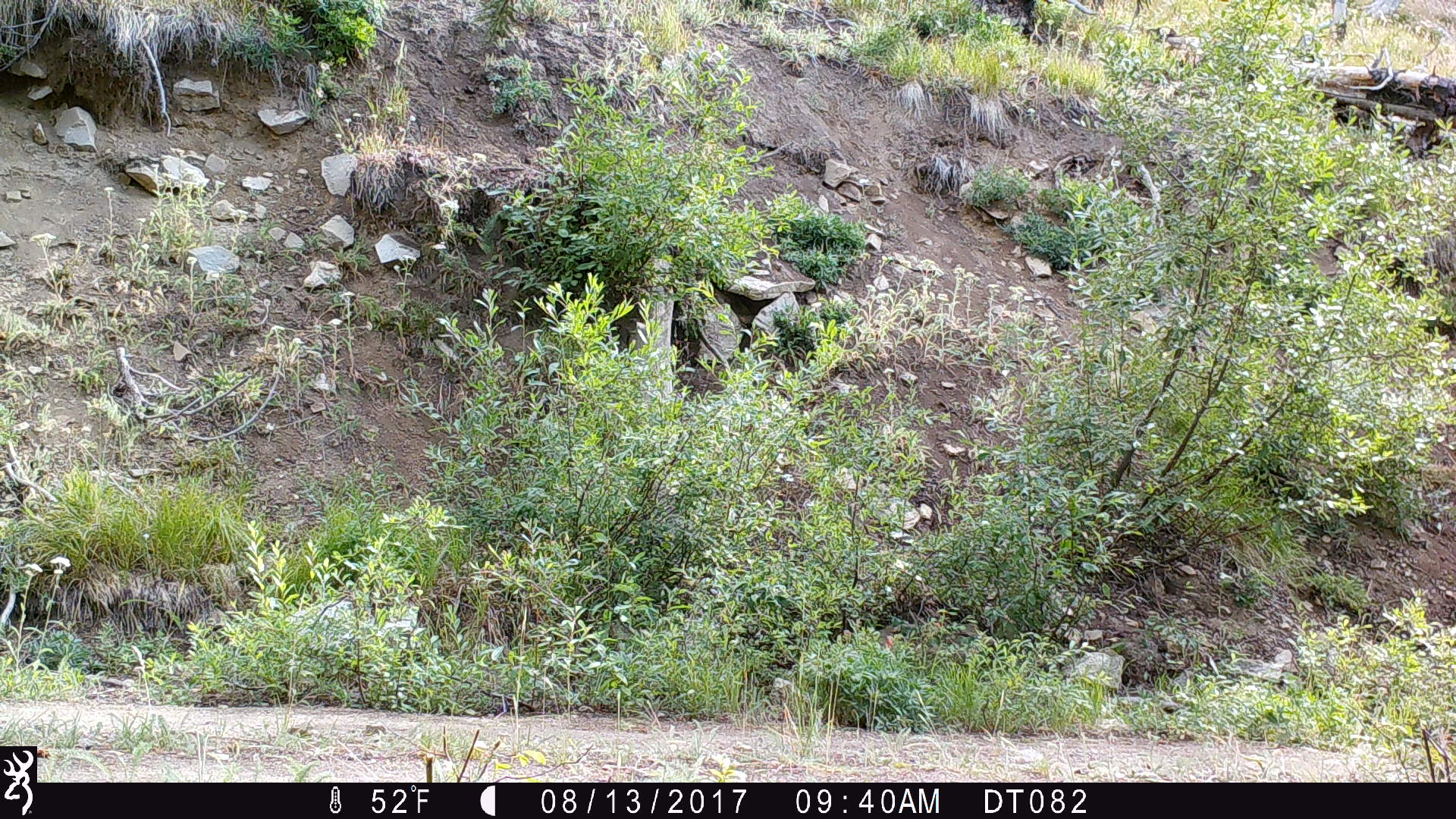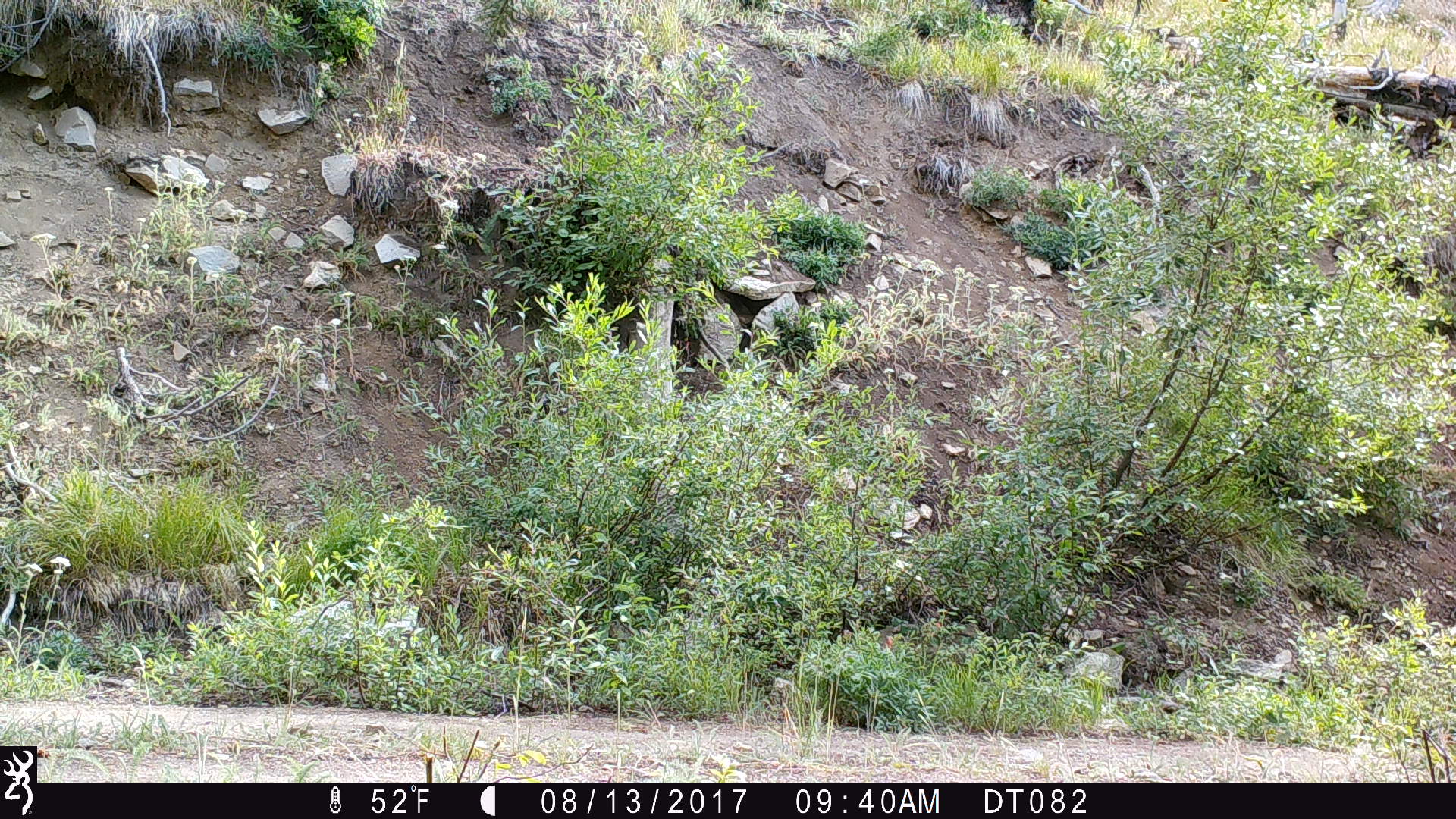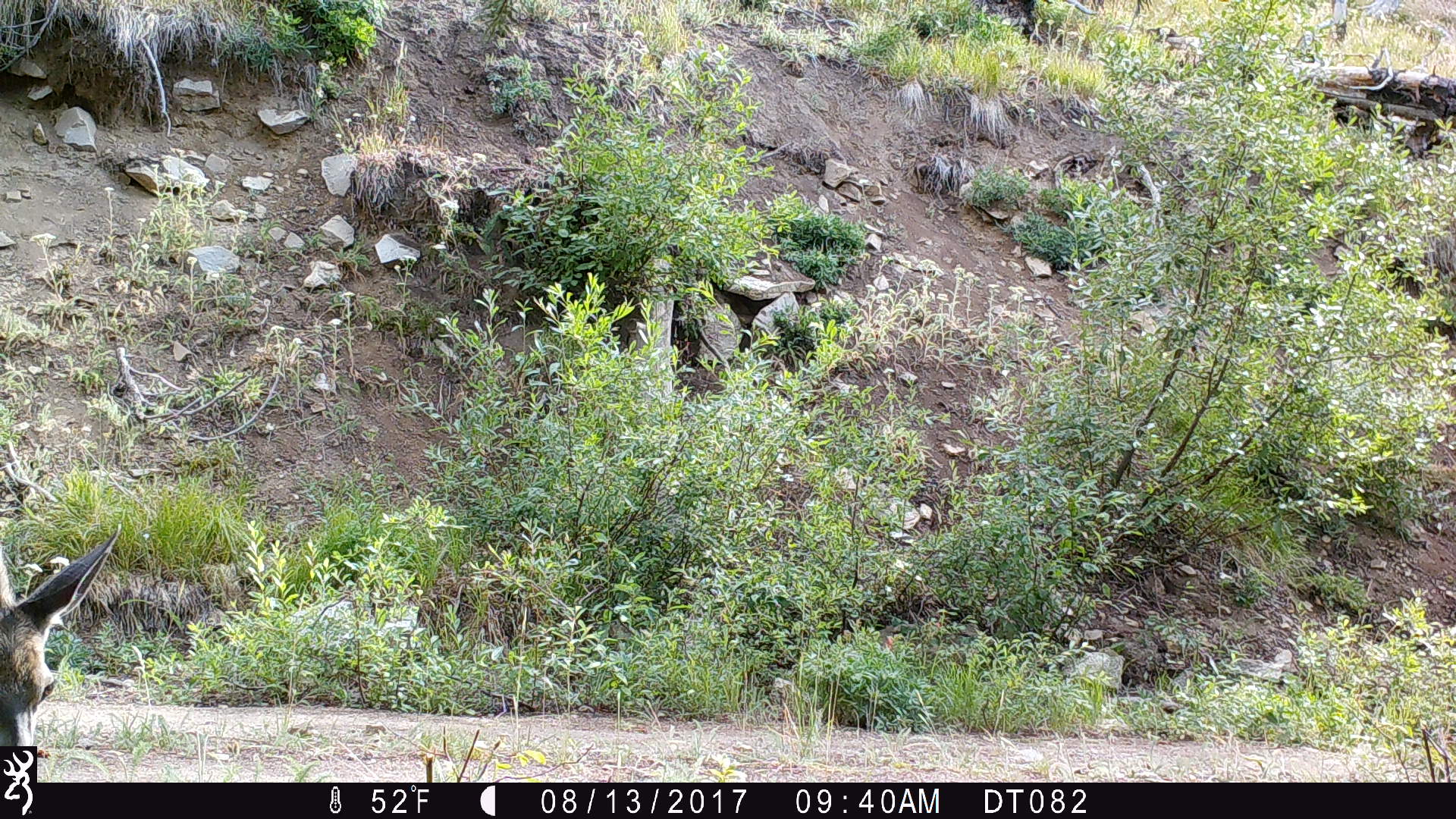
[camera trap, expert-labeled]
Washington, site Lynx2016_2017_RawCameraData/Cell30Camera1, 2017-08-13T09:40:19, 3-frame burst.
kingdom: Animalia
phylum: Chordata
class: Mammalia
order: Artiodactyla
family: Cervidae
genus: Odocoileus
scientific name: Odocoileus hemionus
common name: mule deer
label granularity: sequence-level